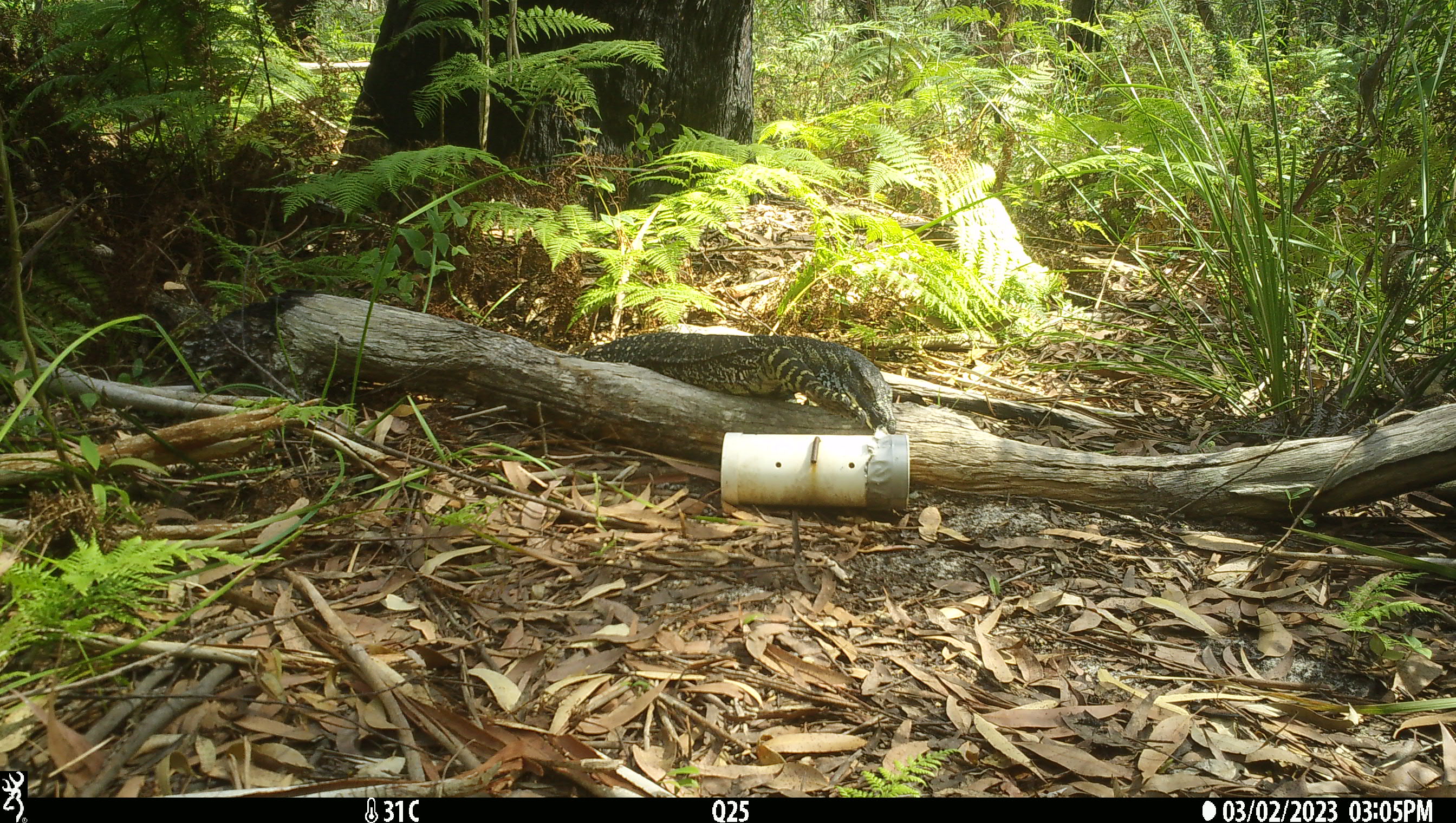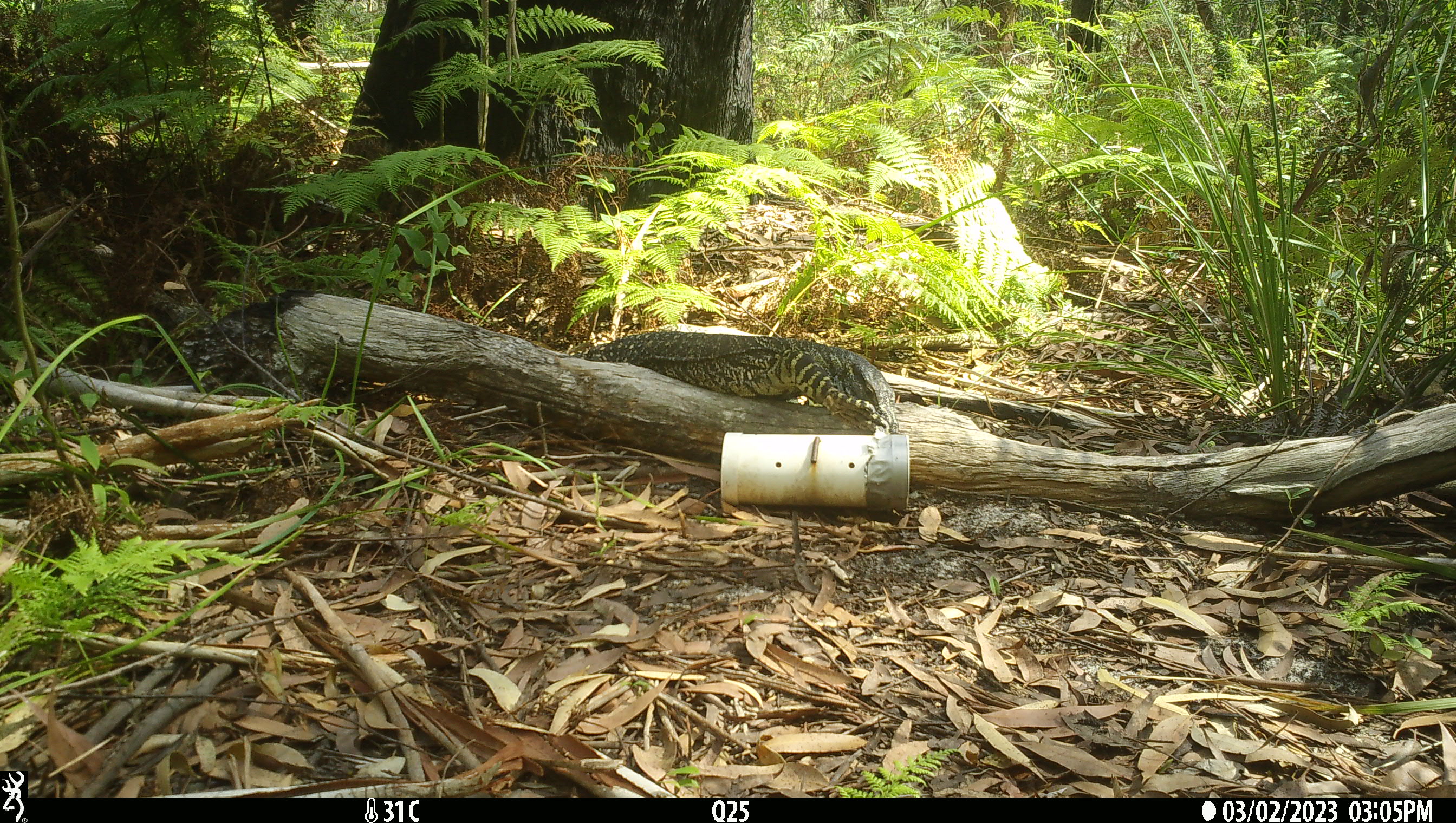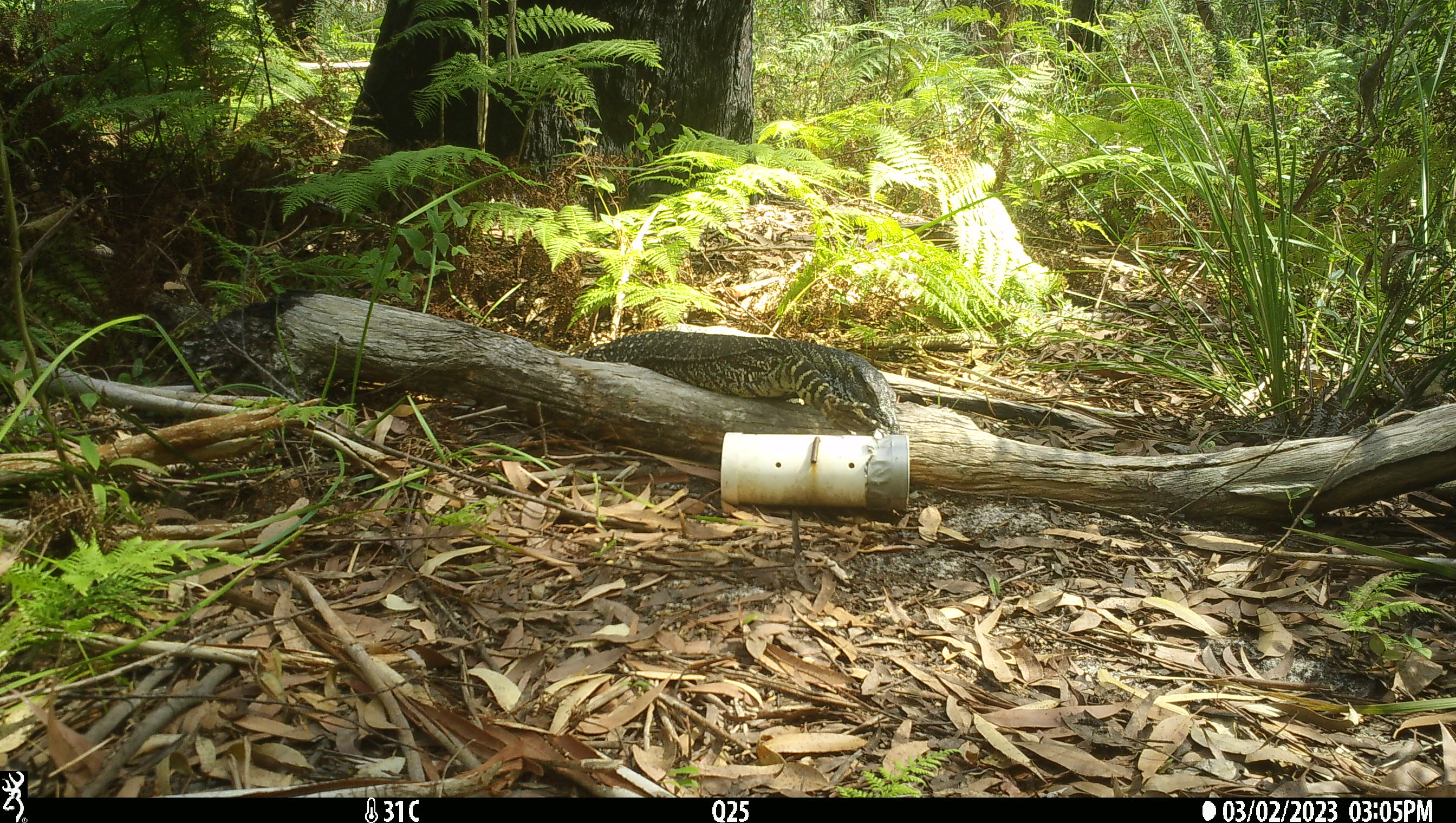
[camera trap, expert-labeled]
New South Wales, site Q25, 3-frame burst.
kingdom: Animalia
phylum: Chordata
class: Reptilia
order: Squamata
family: Varanidae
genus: Varanus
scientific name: Varanus varius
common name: lace monitor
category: goanna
Goanna (lace monitor) (Varanus varius).